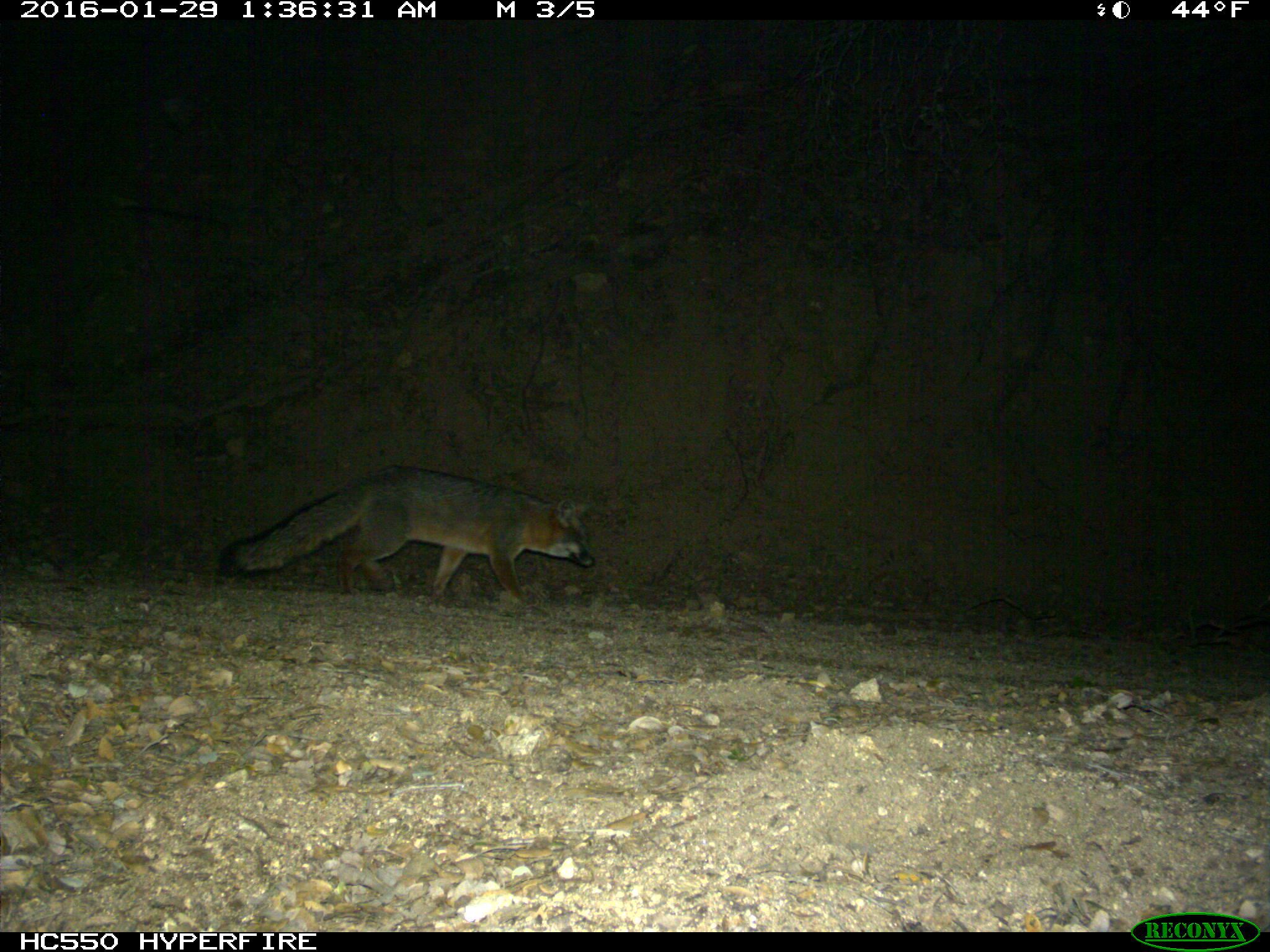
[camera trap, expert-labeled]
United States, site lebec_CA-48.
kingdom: Animalia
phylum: Chordata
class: Mammalia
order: Carnivora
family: Canidae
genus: Urocyon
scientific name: Urocyon cinereoargenteus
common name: gray fox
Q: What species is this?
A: Urocyon cinereoargenteus (gray fox).